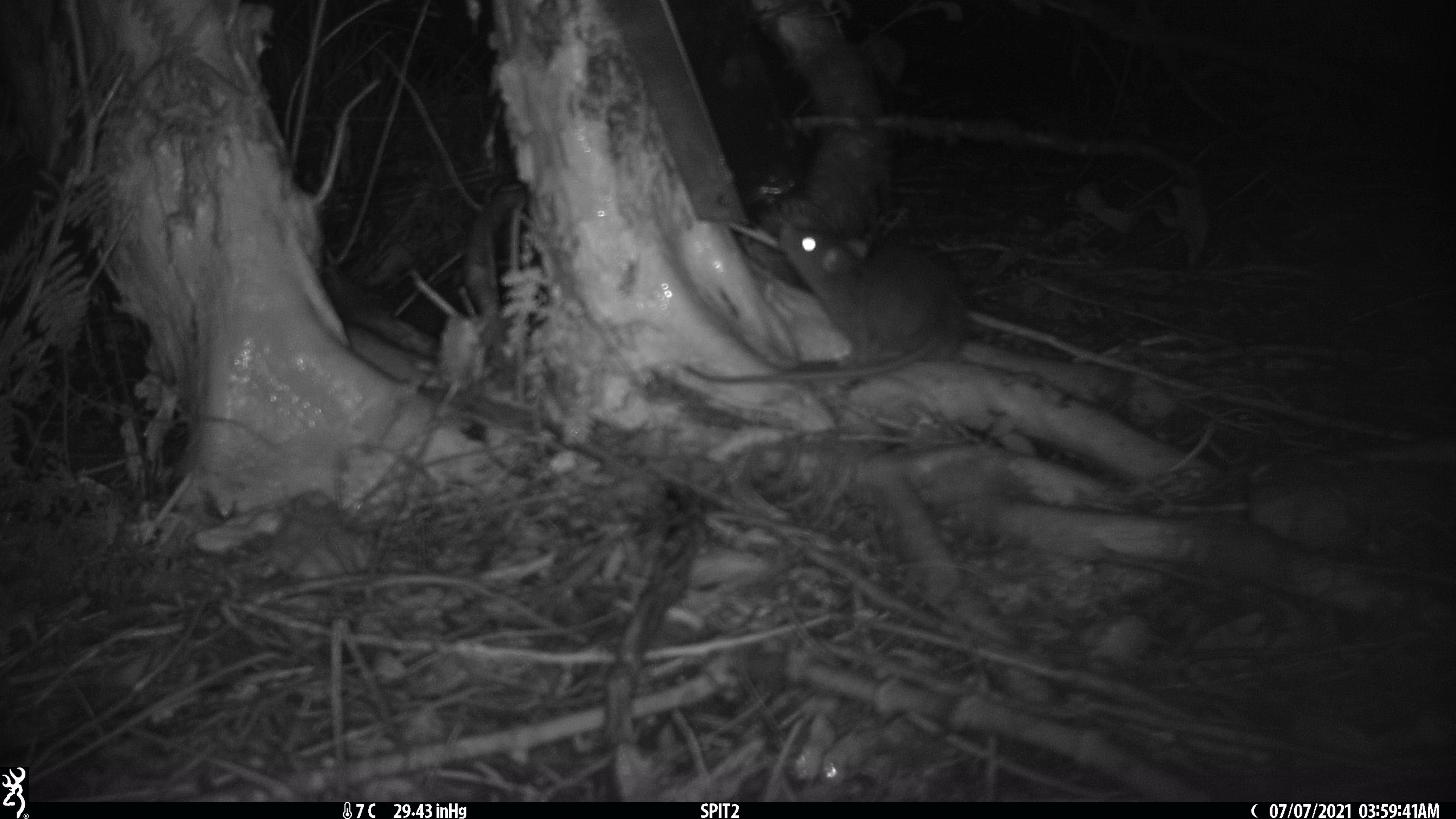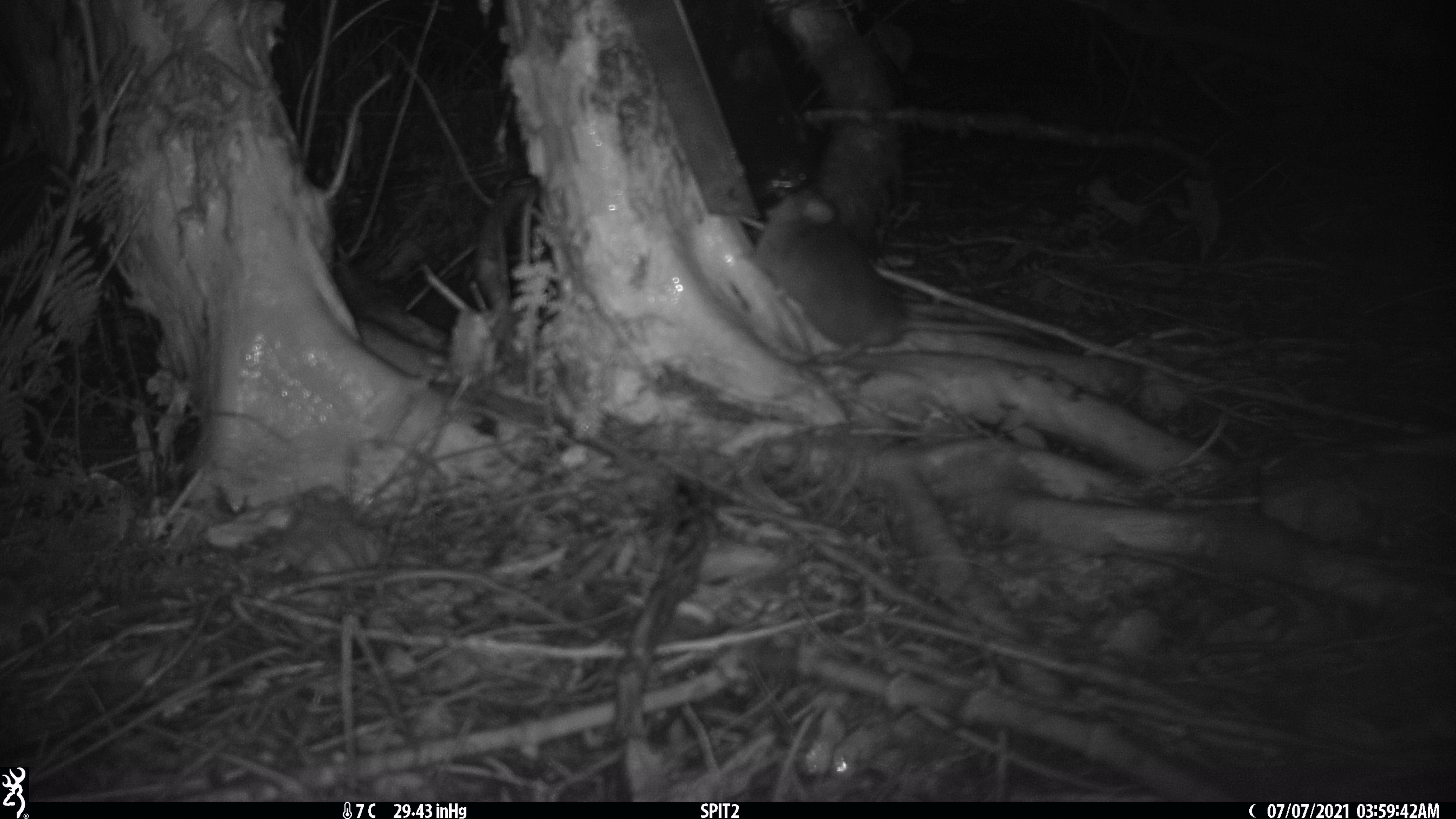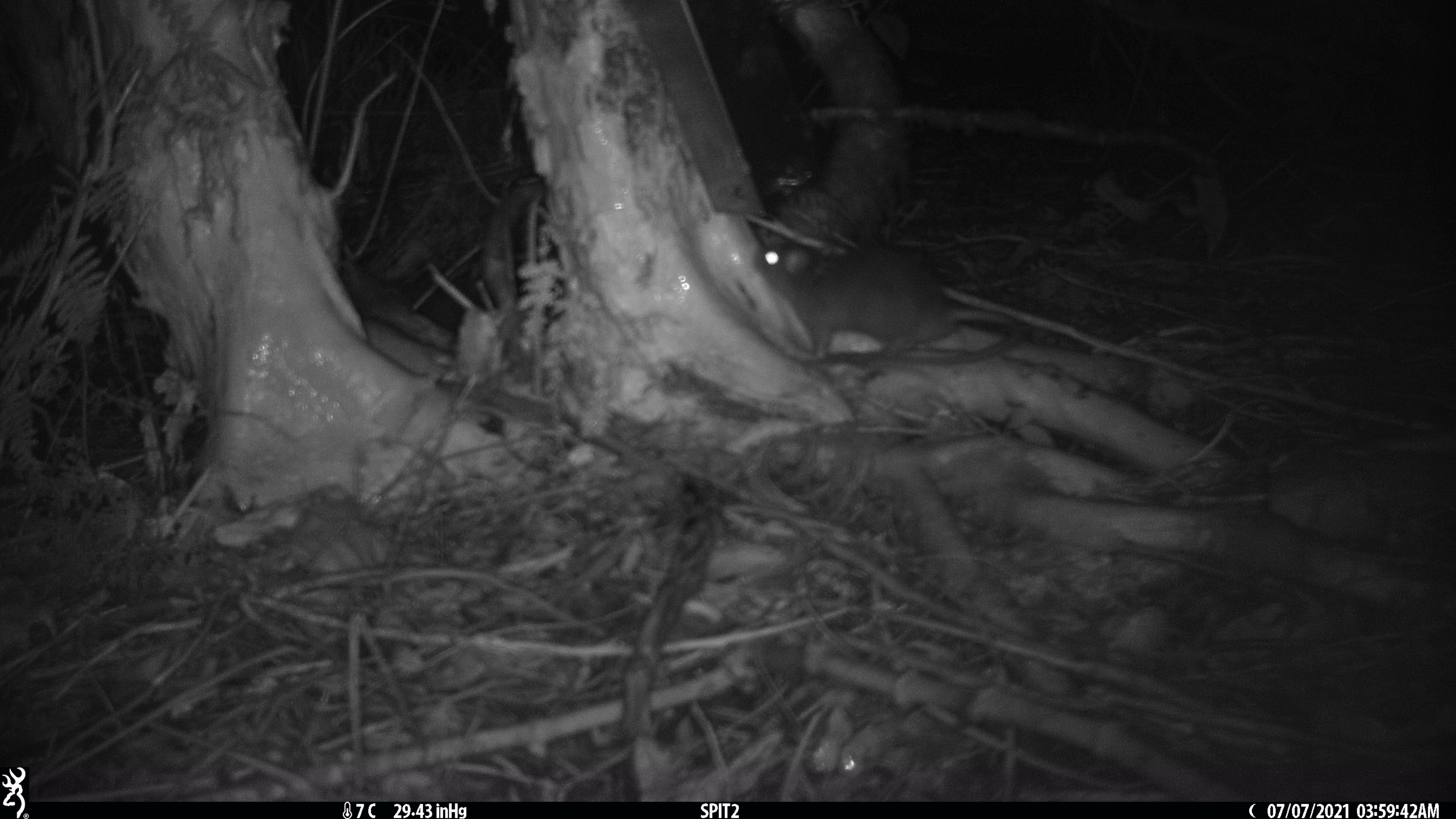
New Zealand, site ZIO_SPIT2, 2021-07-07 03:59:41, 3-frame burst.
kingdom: Animalia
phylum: Chordata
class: Mammalia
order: Rodentia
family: Muridae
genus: Rattus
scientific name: Rattus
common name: rat